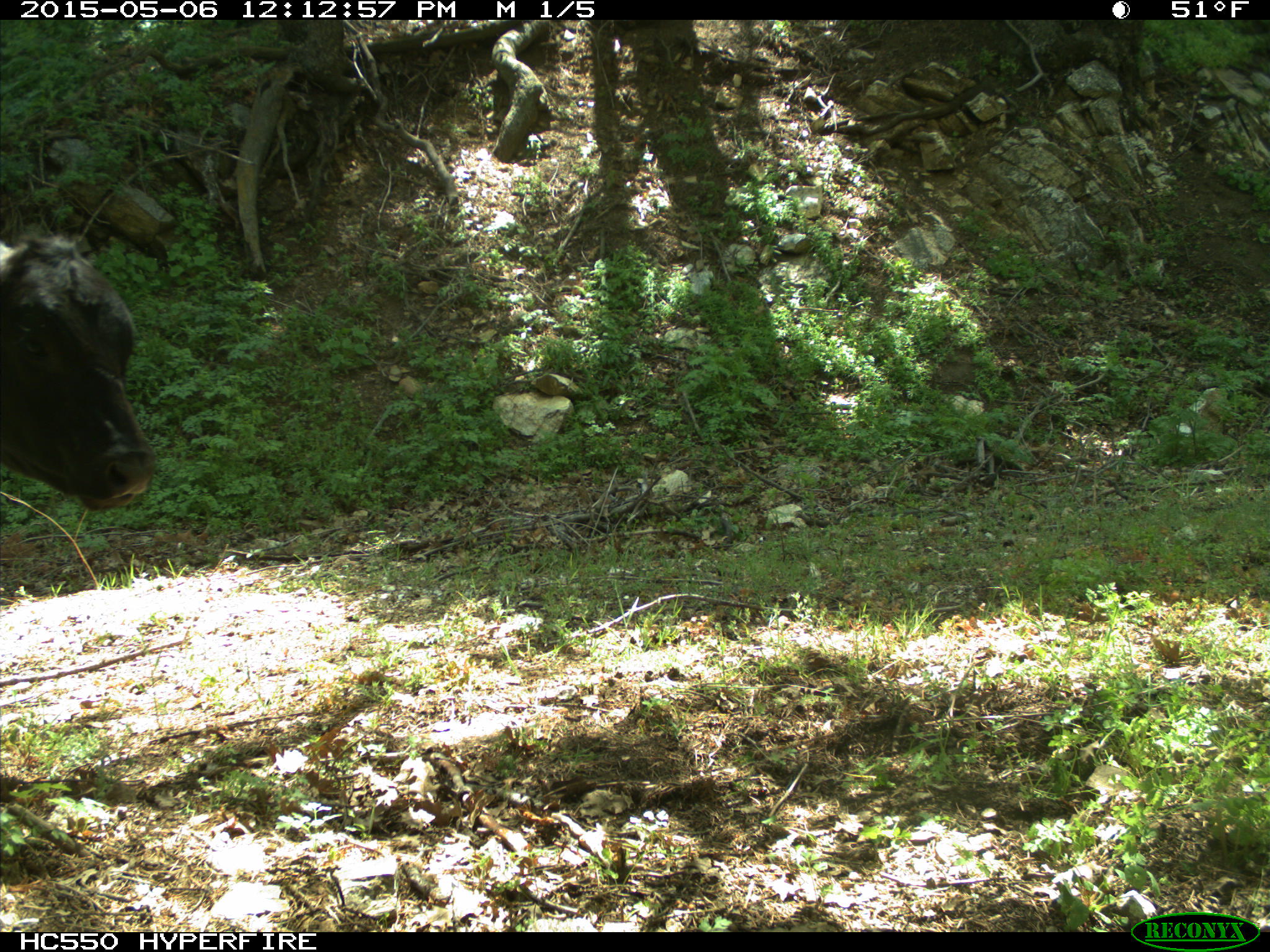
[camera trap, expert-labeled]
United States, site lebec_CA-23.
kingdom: Animalia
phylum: Chordata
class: Mammalia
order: Artiodactyla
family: Bovidae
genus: Bos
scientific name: Bos taurus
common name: domestic cow